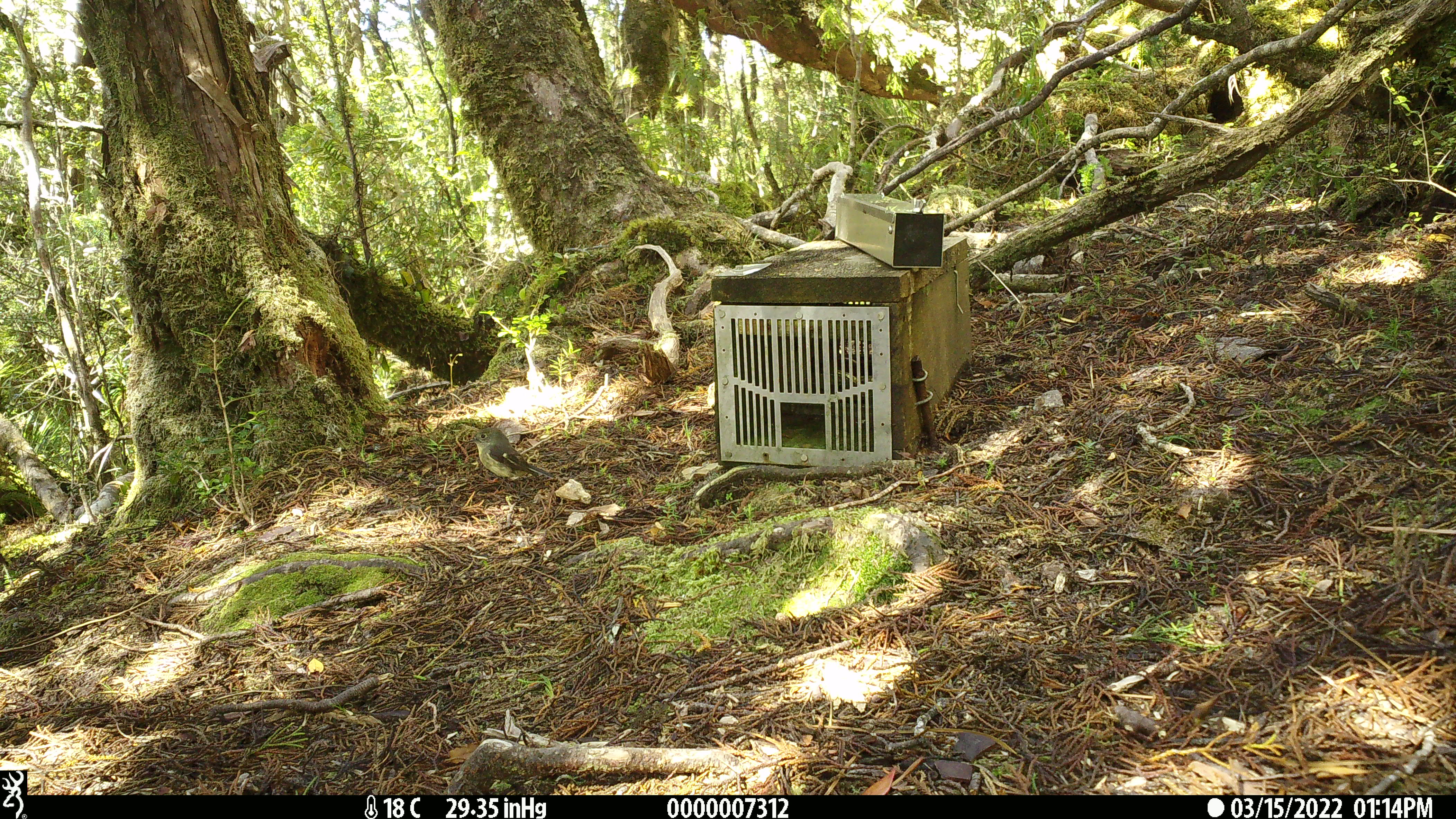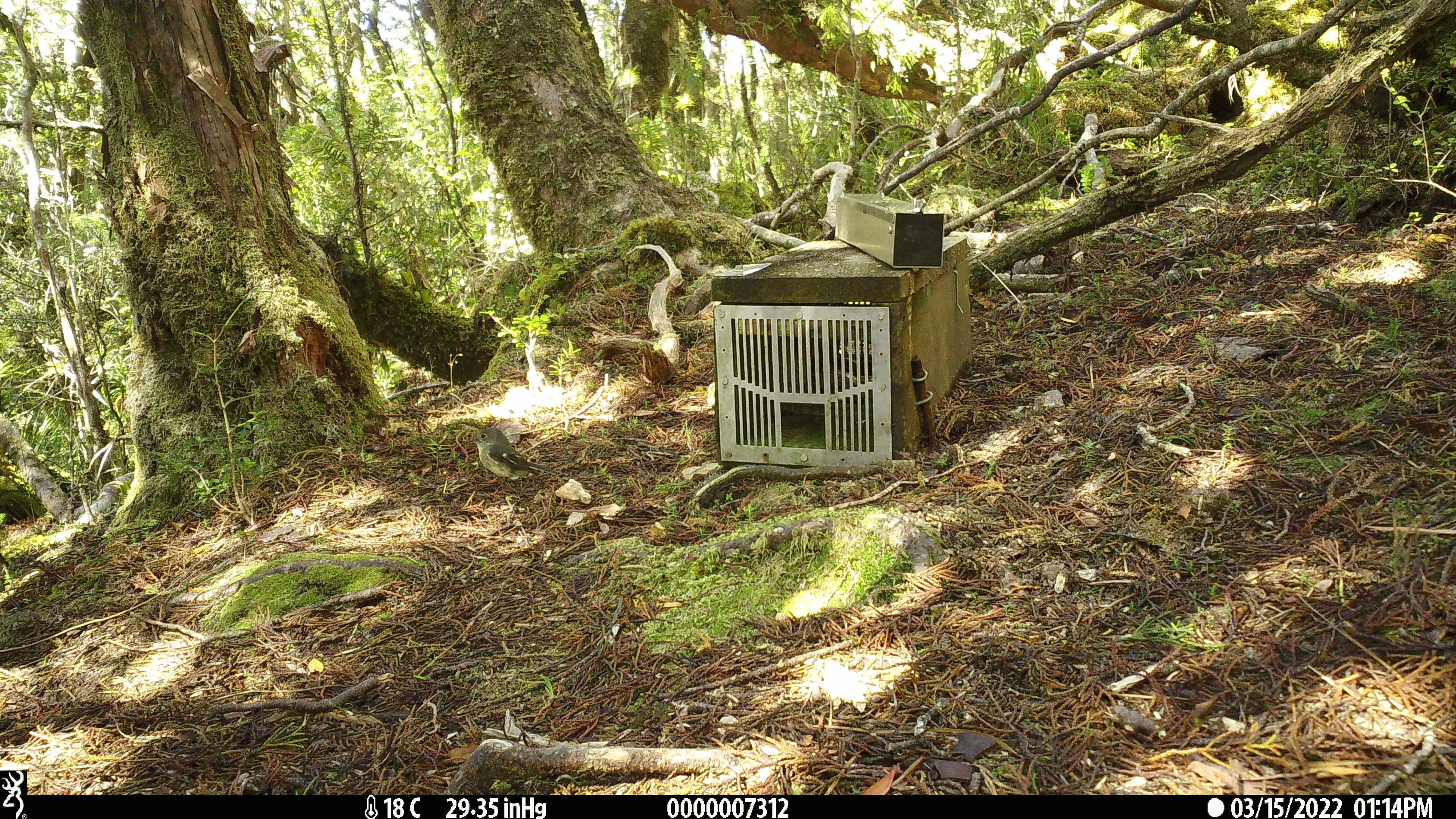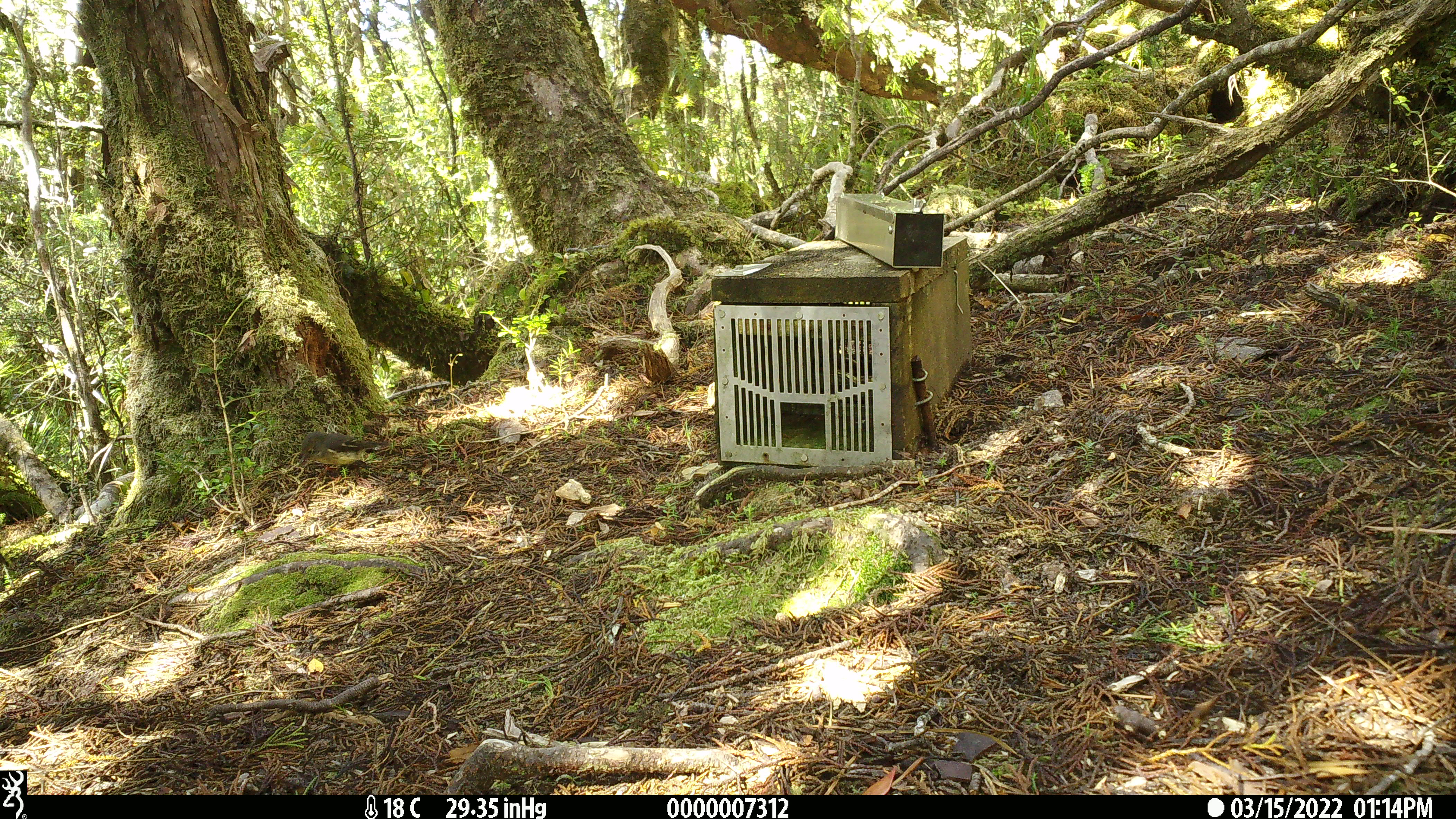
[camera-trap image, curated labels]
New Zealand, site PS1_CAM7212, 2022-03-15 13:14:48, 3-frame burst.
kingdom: Animalia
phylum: Chordata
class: Aves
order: Passeriformes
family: Petroicidae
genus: Petroica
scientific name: Petroica macrocephala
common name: tomtit